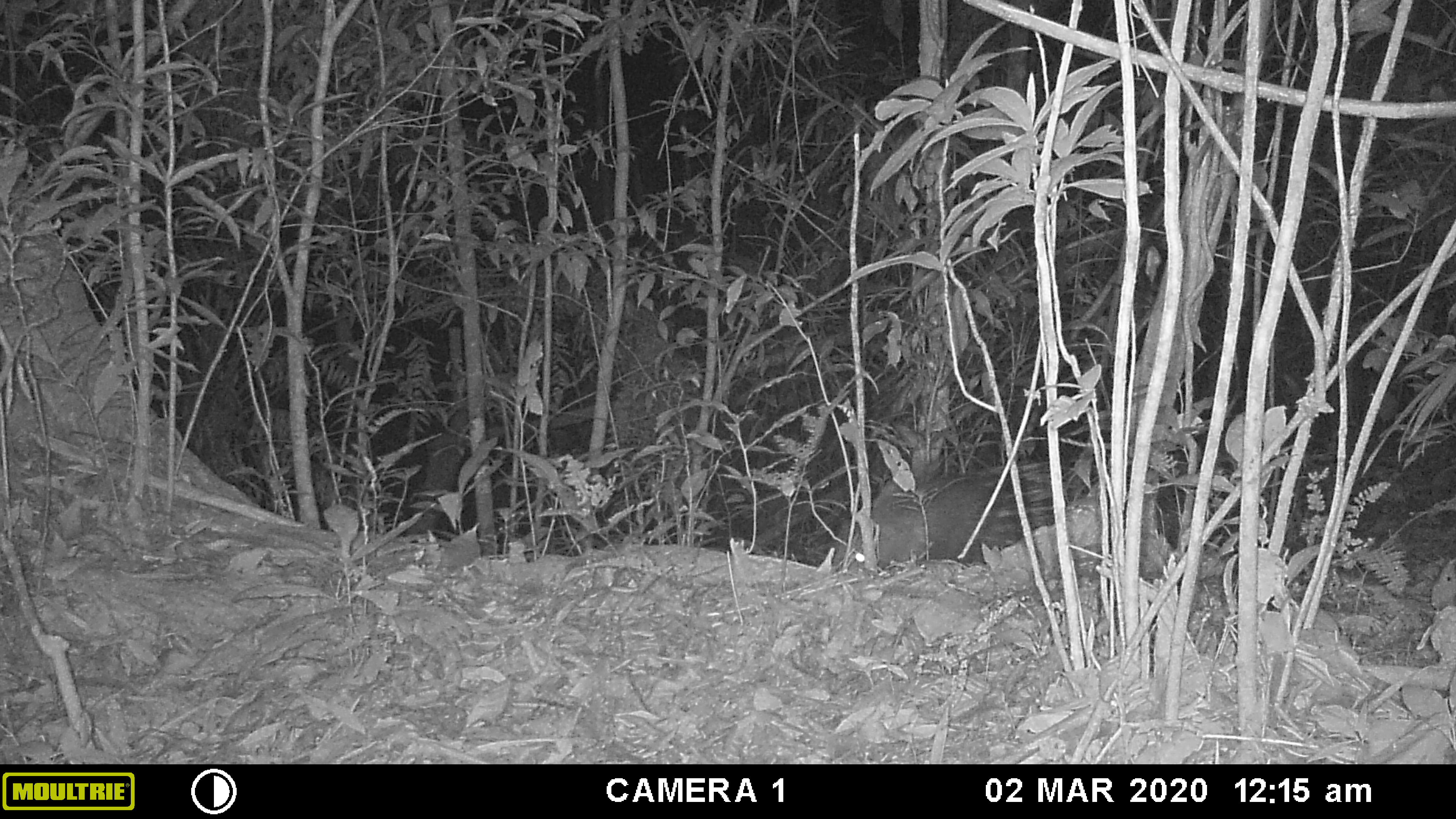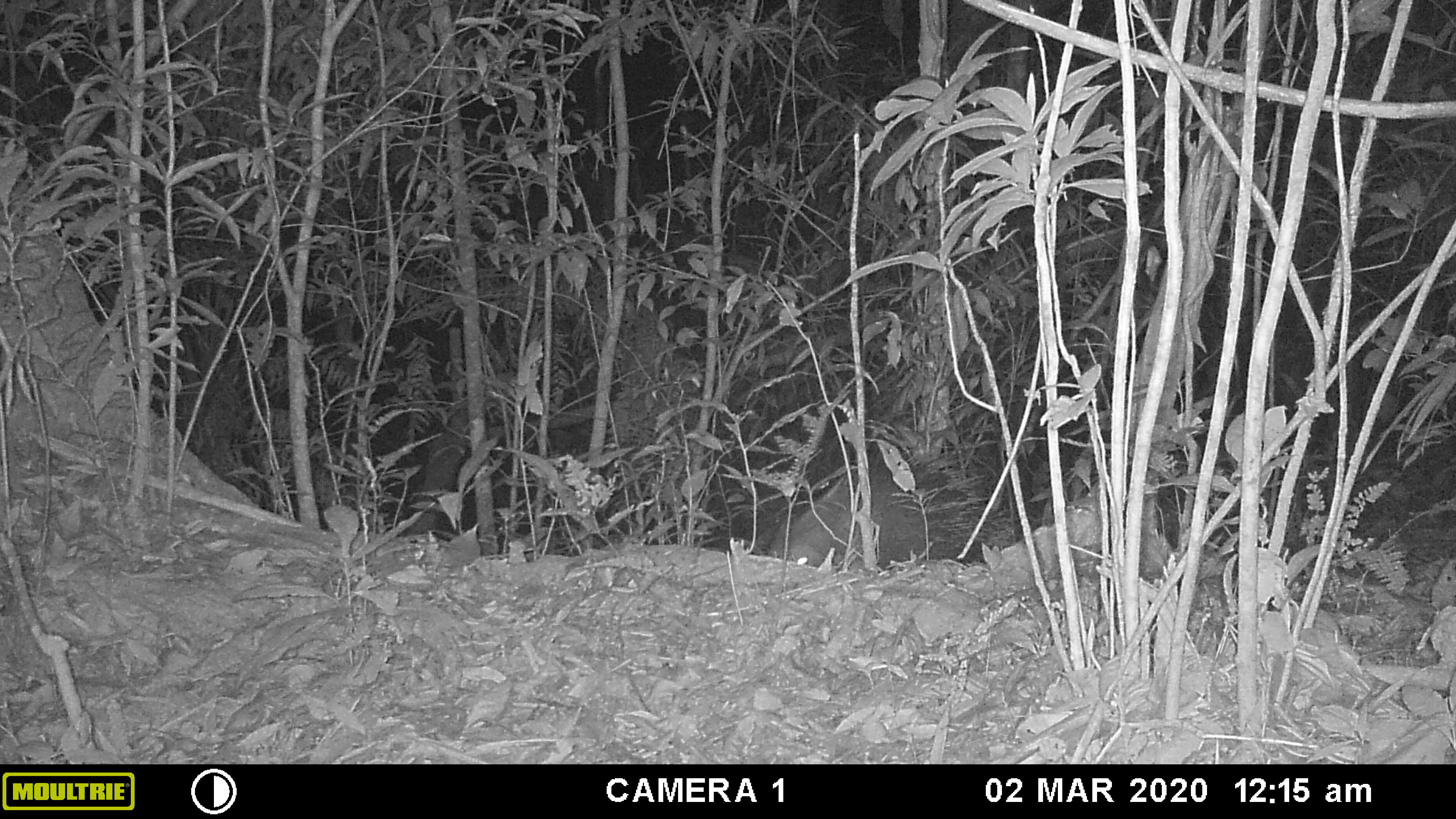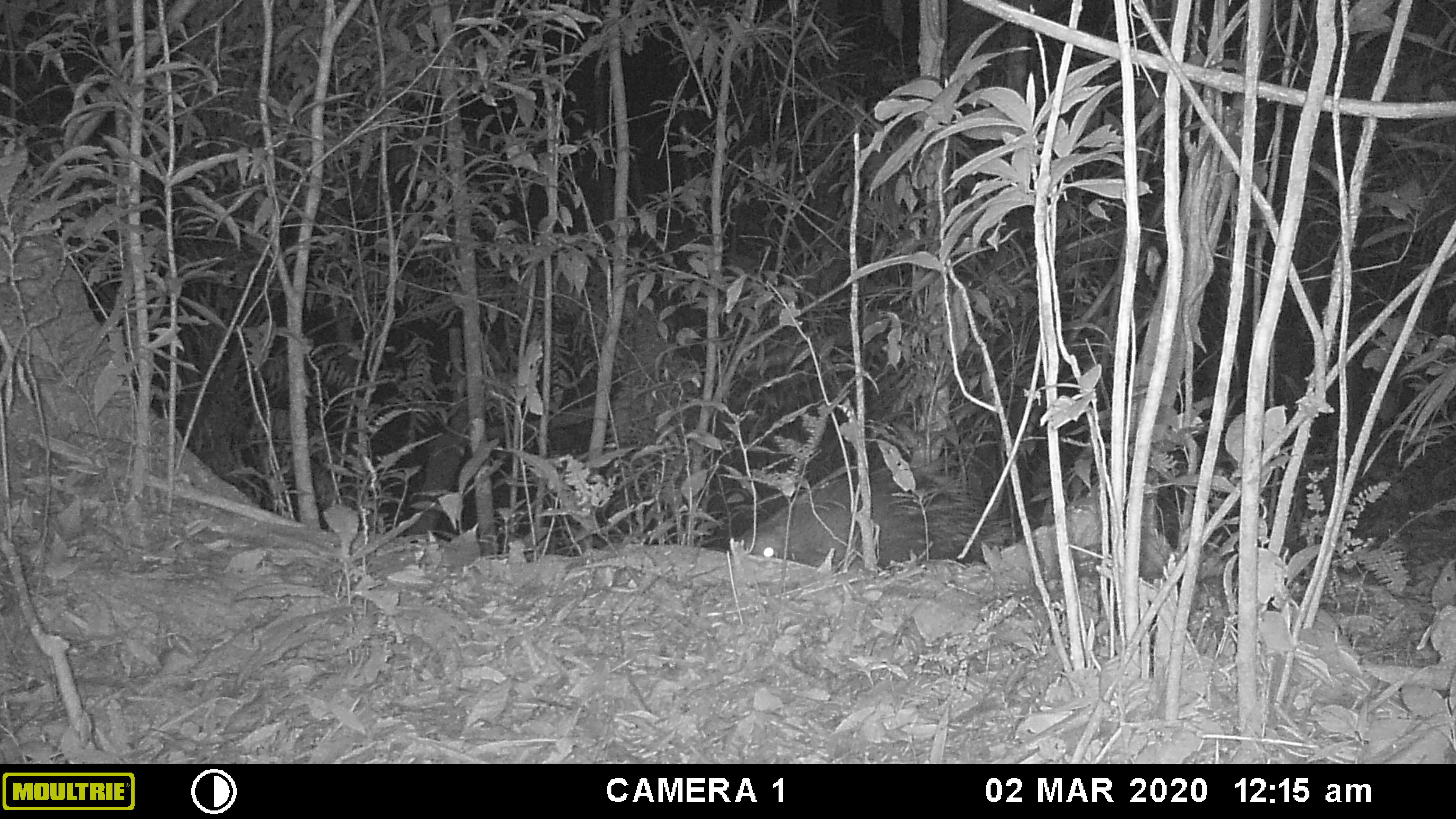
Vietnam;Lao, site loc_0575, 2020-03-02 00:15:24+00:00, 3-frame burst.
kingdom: Animalia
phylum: Chordata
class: Mammalia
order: Rodentia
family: Hystricidae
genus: Hystrix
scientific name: Hystrix brachyura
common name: malayan porcupine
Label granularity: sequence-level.